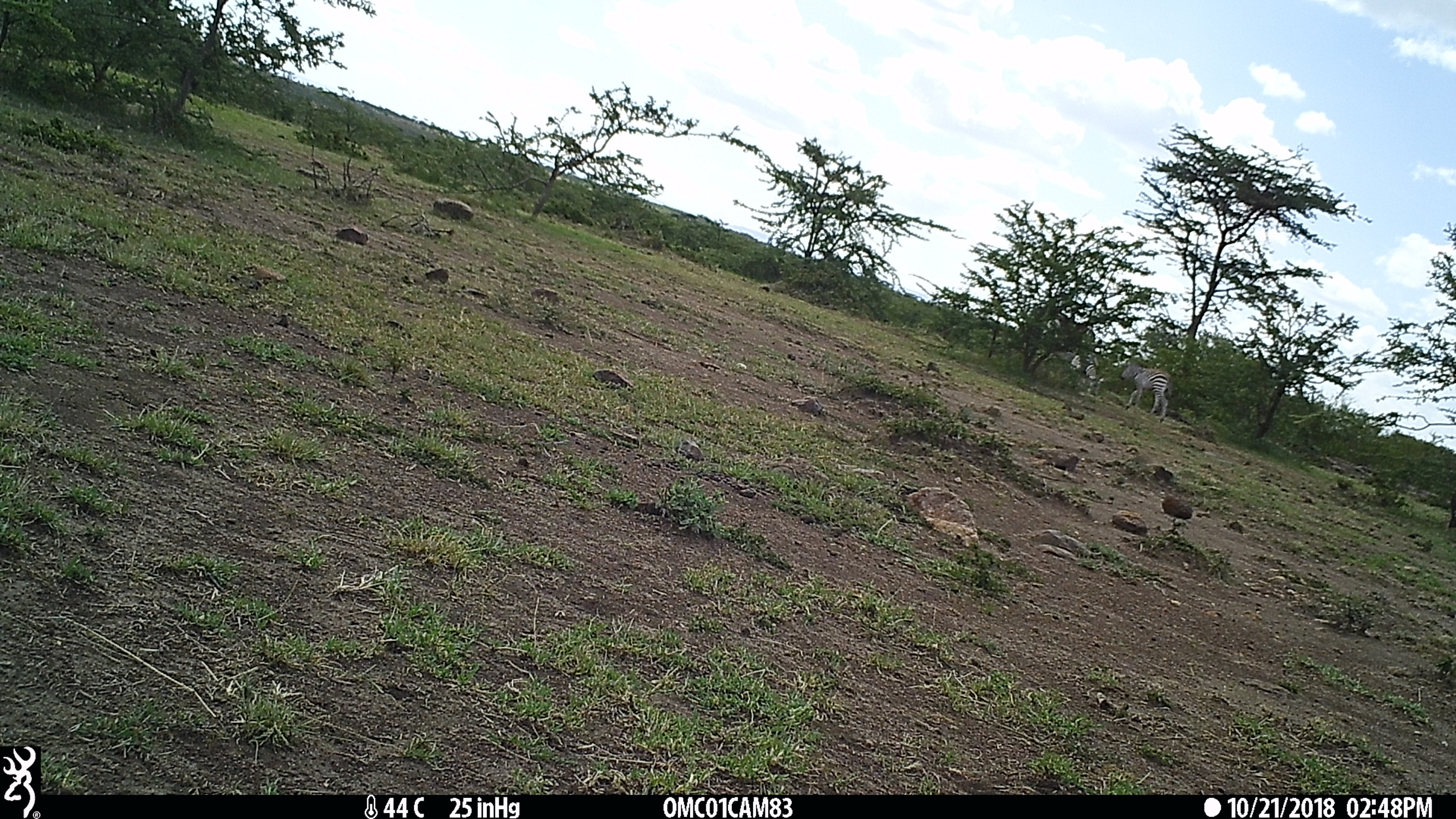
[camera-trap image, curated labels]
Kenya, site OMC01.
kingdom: Animalia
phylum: Chordata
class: Mammalia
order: Perissodactyla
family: Equidae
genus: Equus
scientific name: Equus quagga burchellii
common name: burchell's zebra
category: zebra